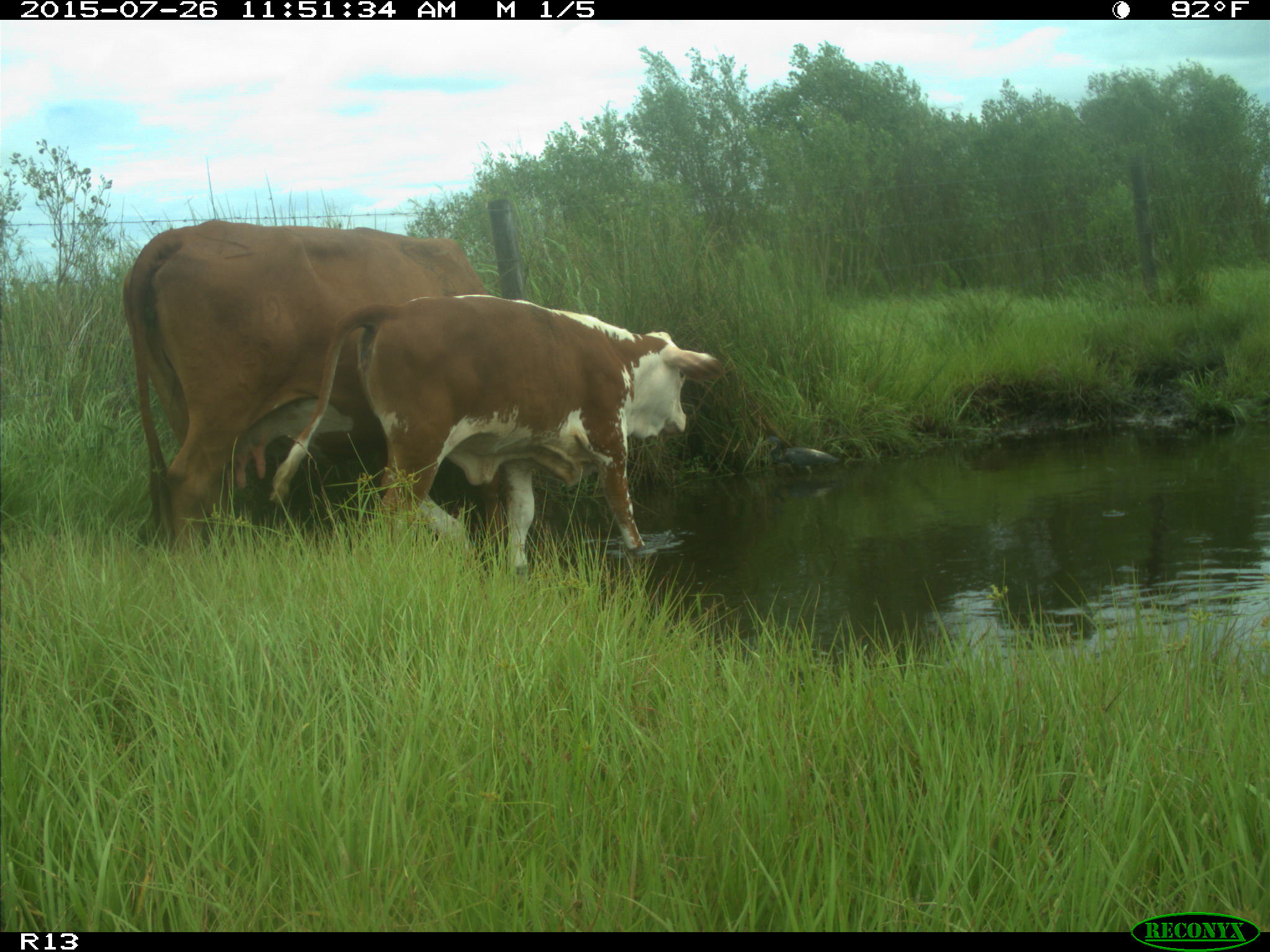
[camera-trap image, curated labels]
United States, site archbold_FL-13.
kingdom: Animalia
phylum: Chordata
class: Mammalia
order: Artiodactyla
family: Bovidae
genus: Bos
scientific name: Bos taurus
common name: domestic cow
Bos taurus (domestic cow).